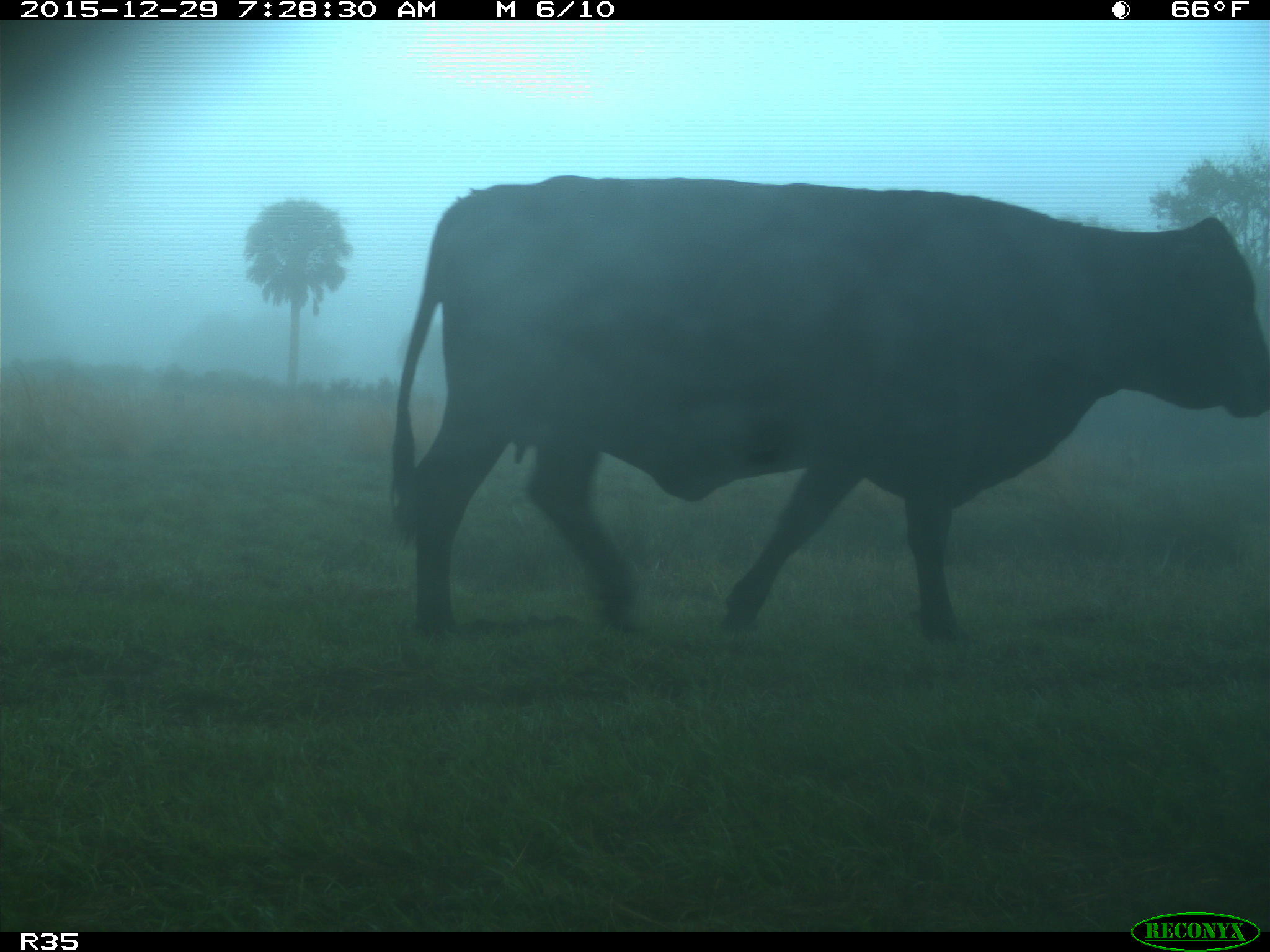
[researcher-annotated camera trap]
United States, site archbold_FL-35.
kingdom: Animalia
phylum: Chordata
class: Mammalia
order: Artiodactyla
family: Bovidae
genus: Bos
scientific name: Bos taurus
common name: domestic cow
Bos taurus (domestic cow).